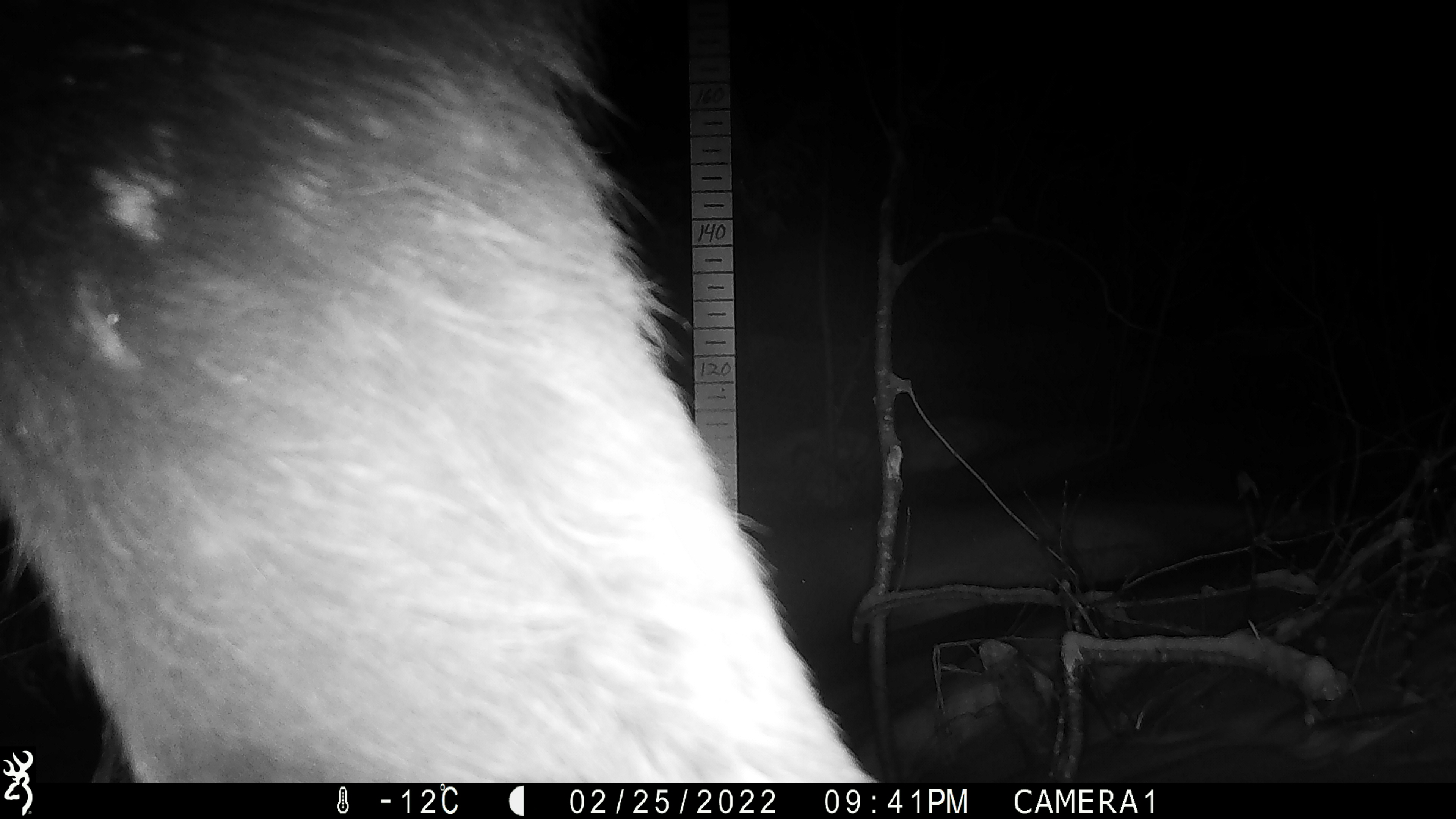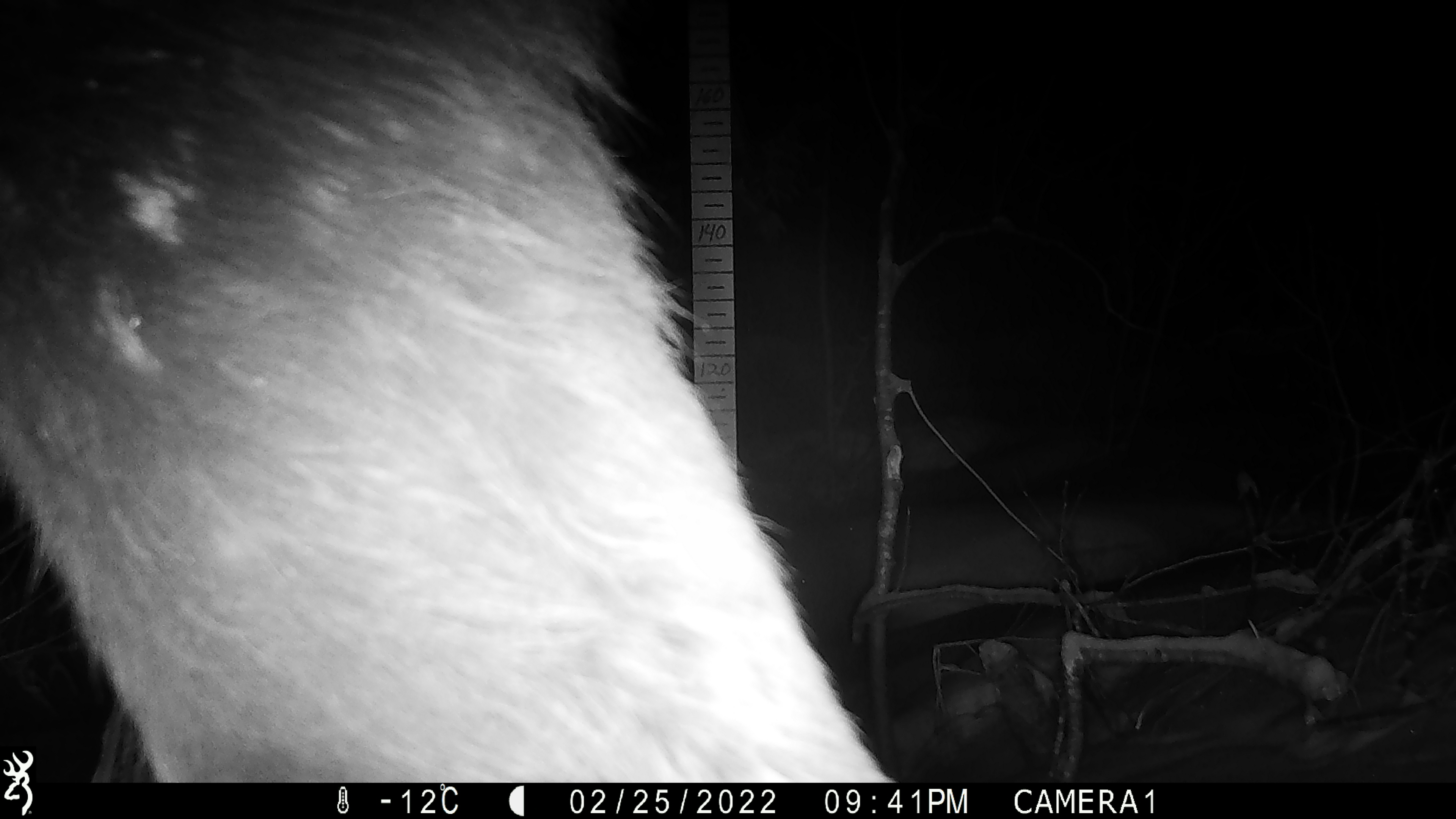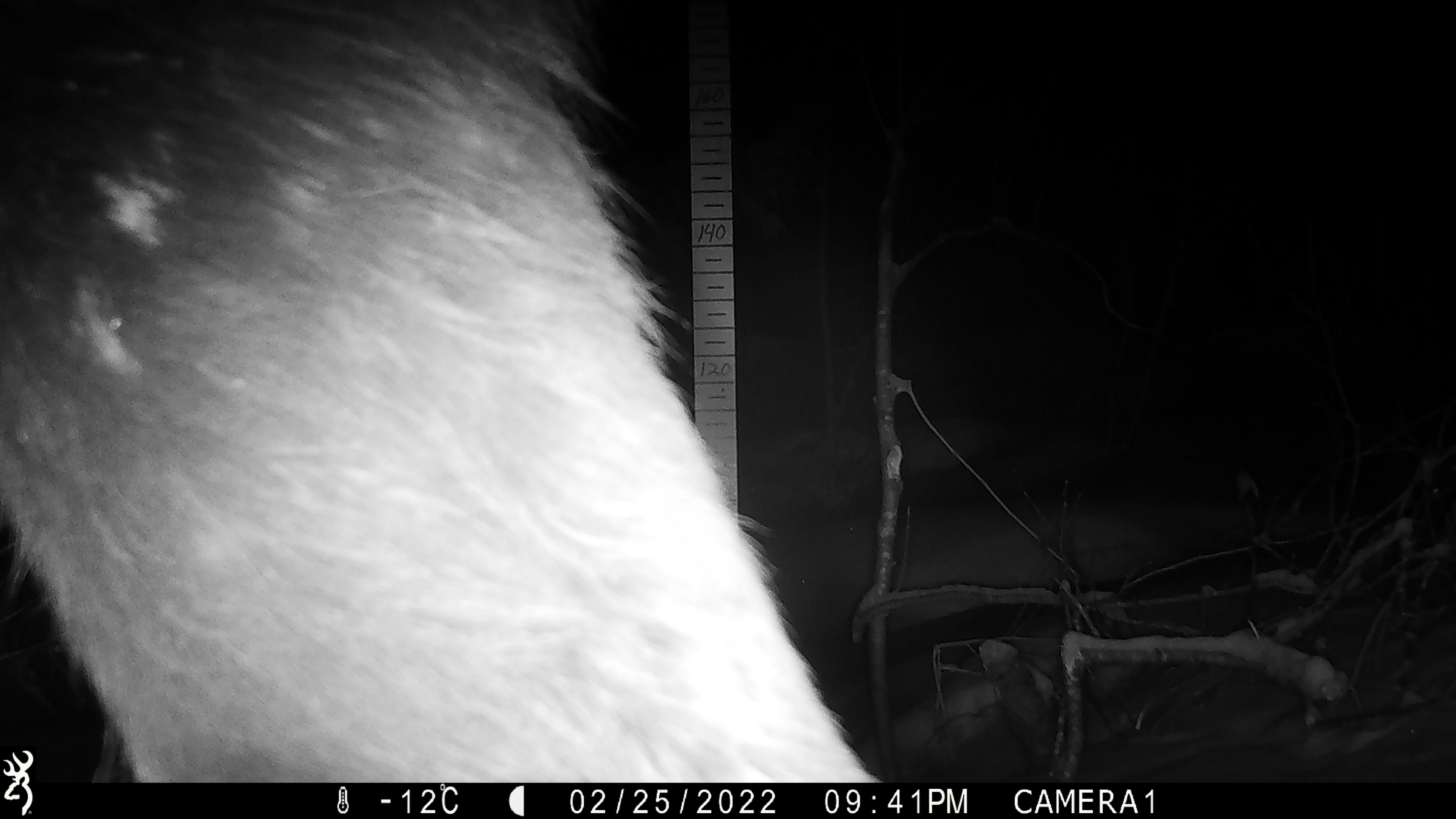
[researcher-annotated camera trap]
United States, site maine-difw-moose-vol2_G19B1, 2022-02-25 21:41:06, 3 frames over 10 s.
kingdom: Animalia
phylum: Chordata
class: Mammalia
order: Artiodactyla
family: Cervidae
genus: Alces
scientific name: Alces alces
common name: moose